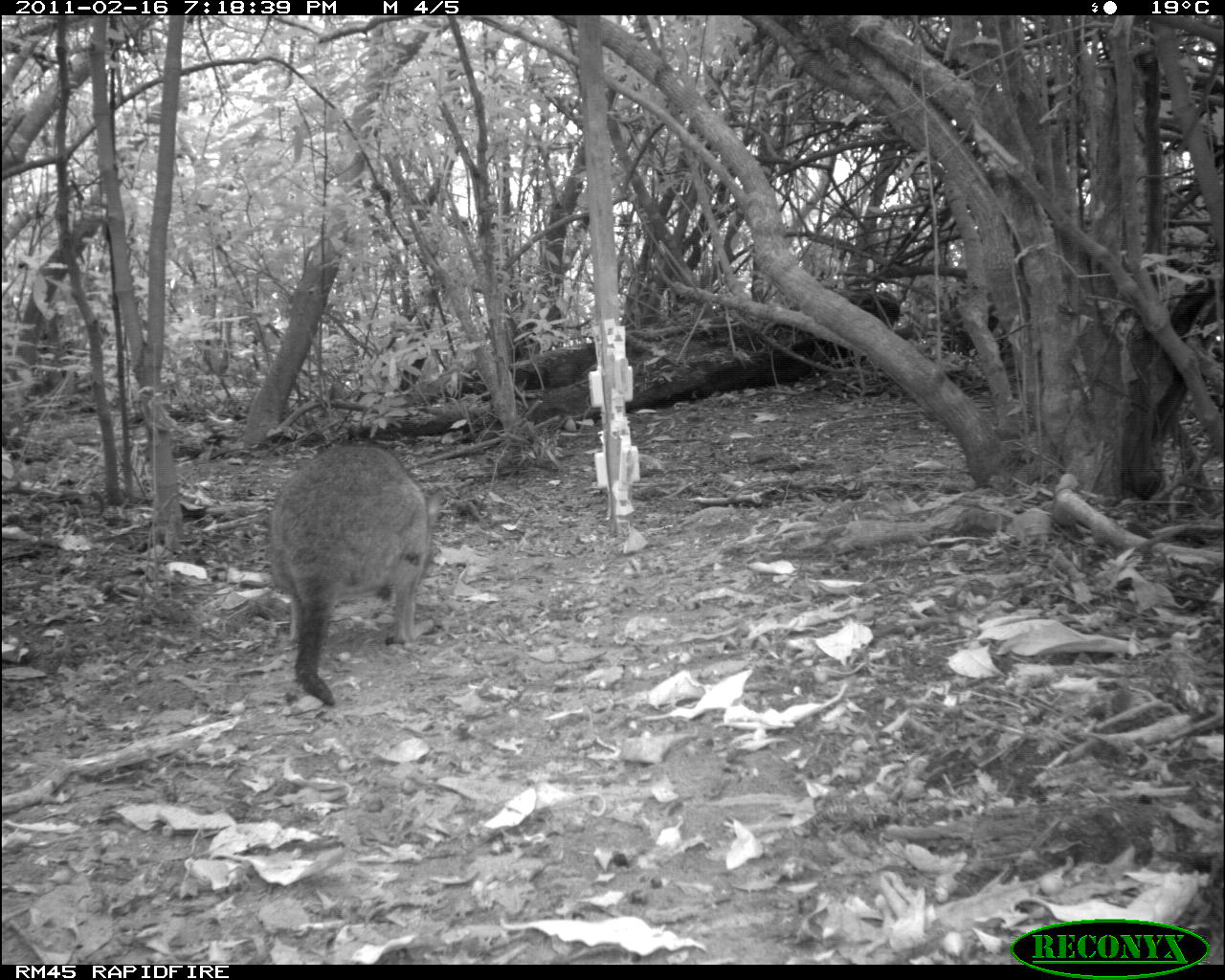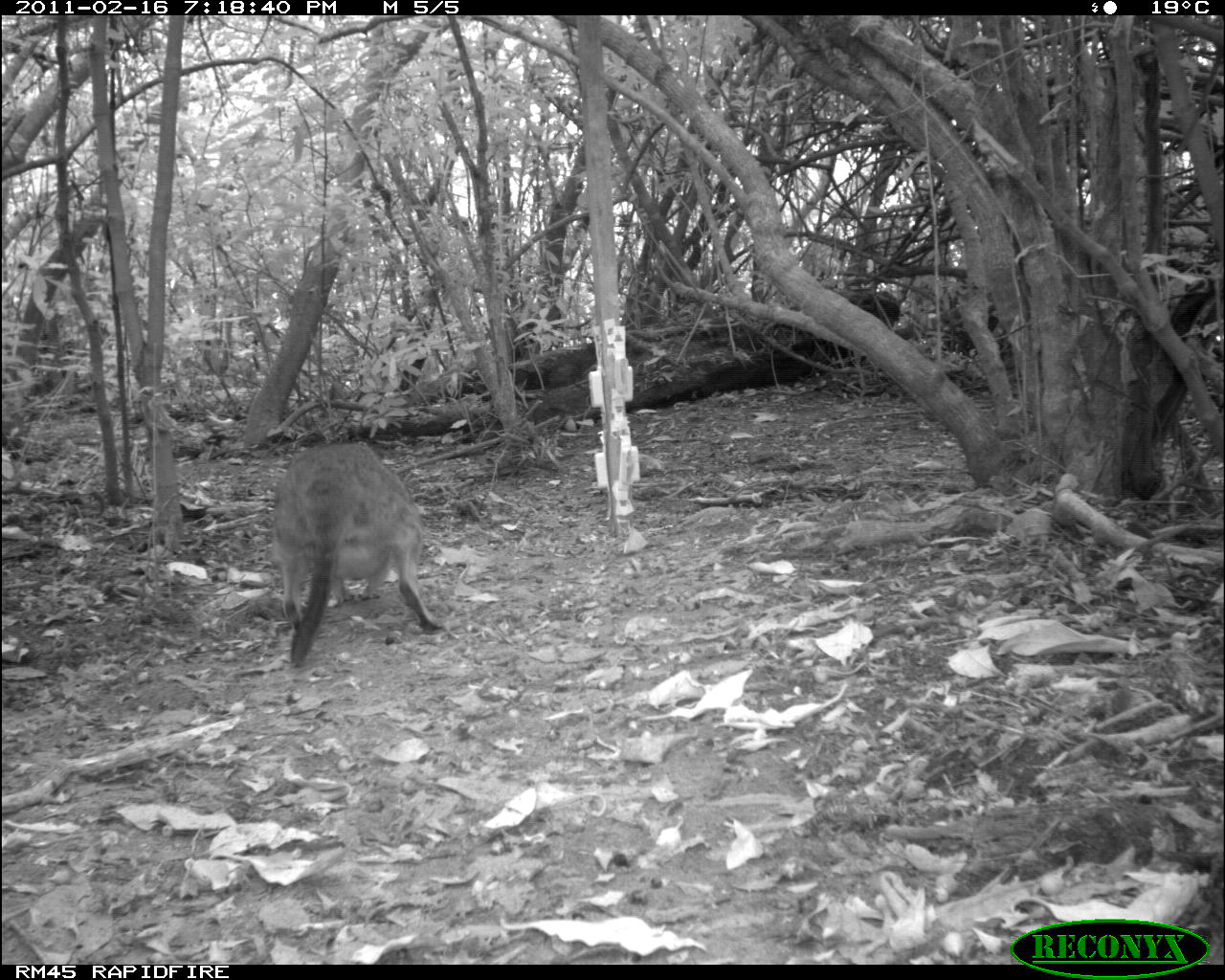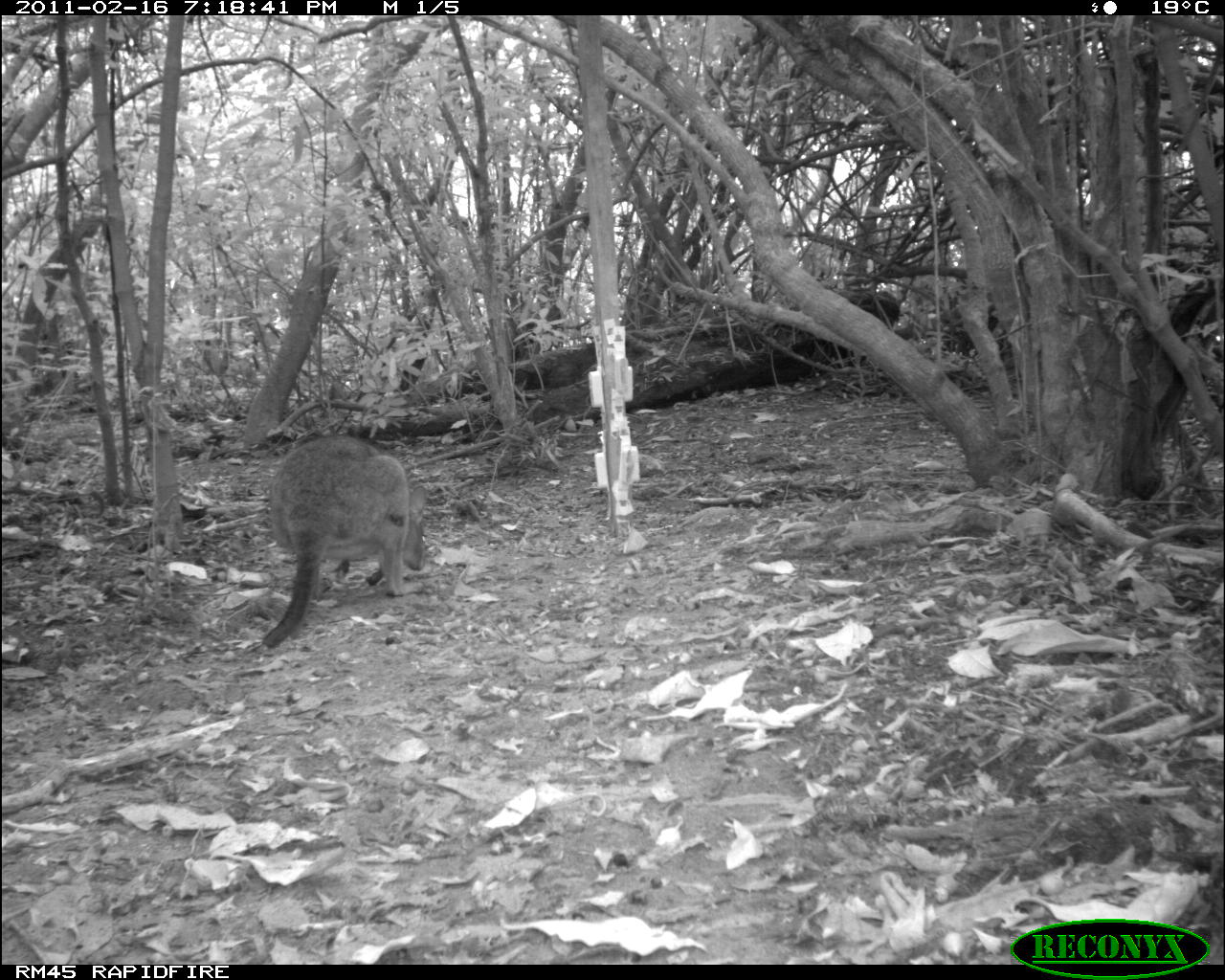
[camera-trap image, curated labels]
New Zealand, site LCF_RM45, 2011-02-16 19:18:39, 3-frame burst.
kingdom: Animalia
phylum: Chordata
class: Mammalia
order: Diprotodontia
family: Macropodidae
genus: Notamacropus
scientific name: Notamacropus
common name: wallaby